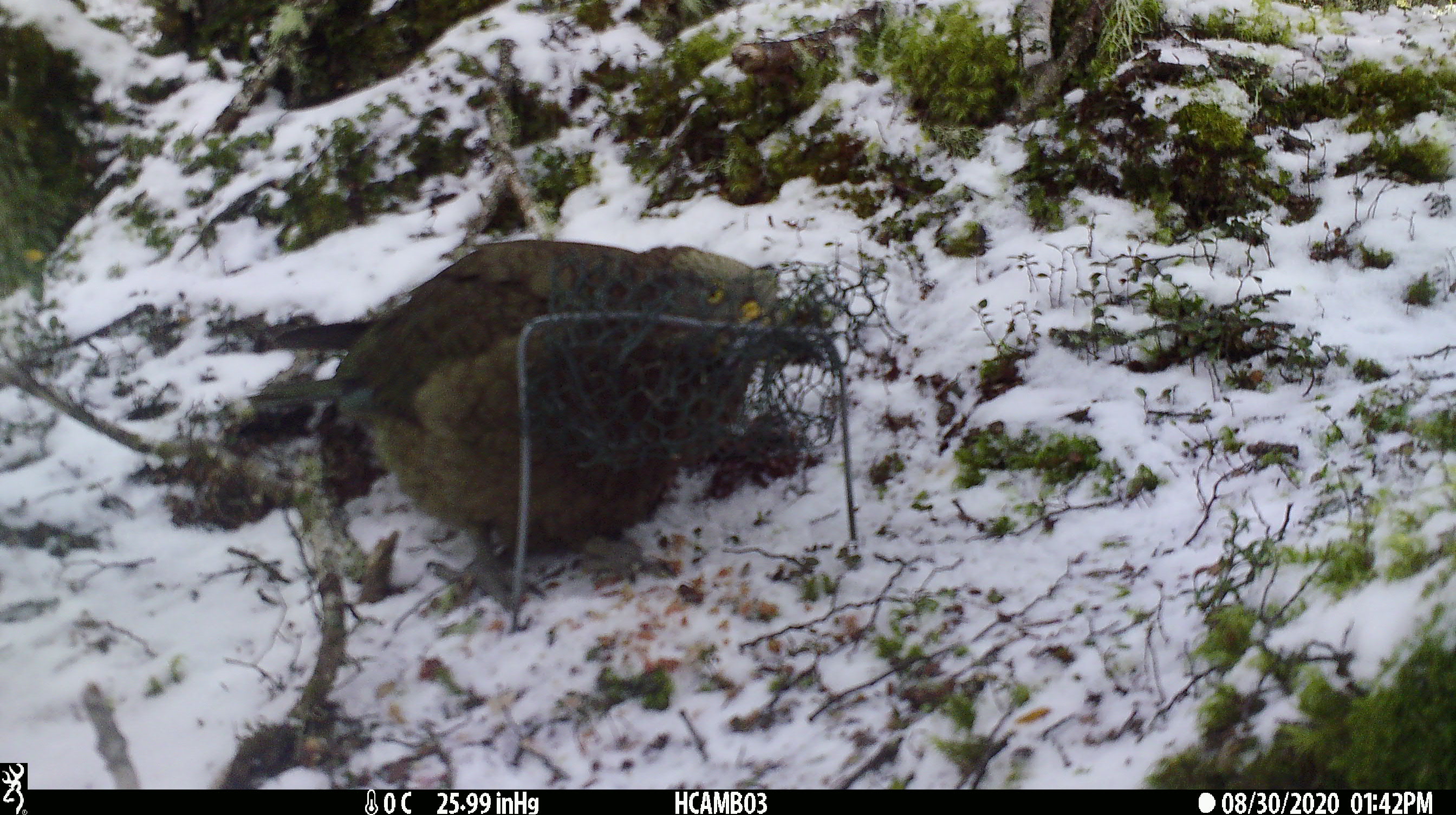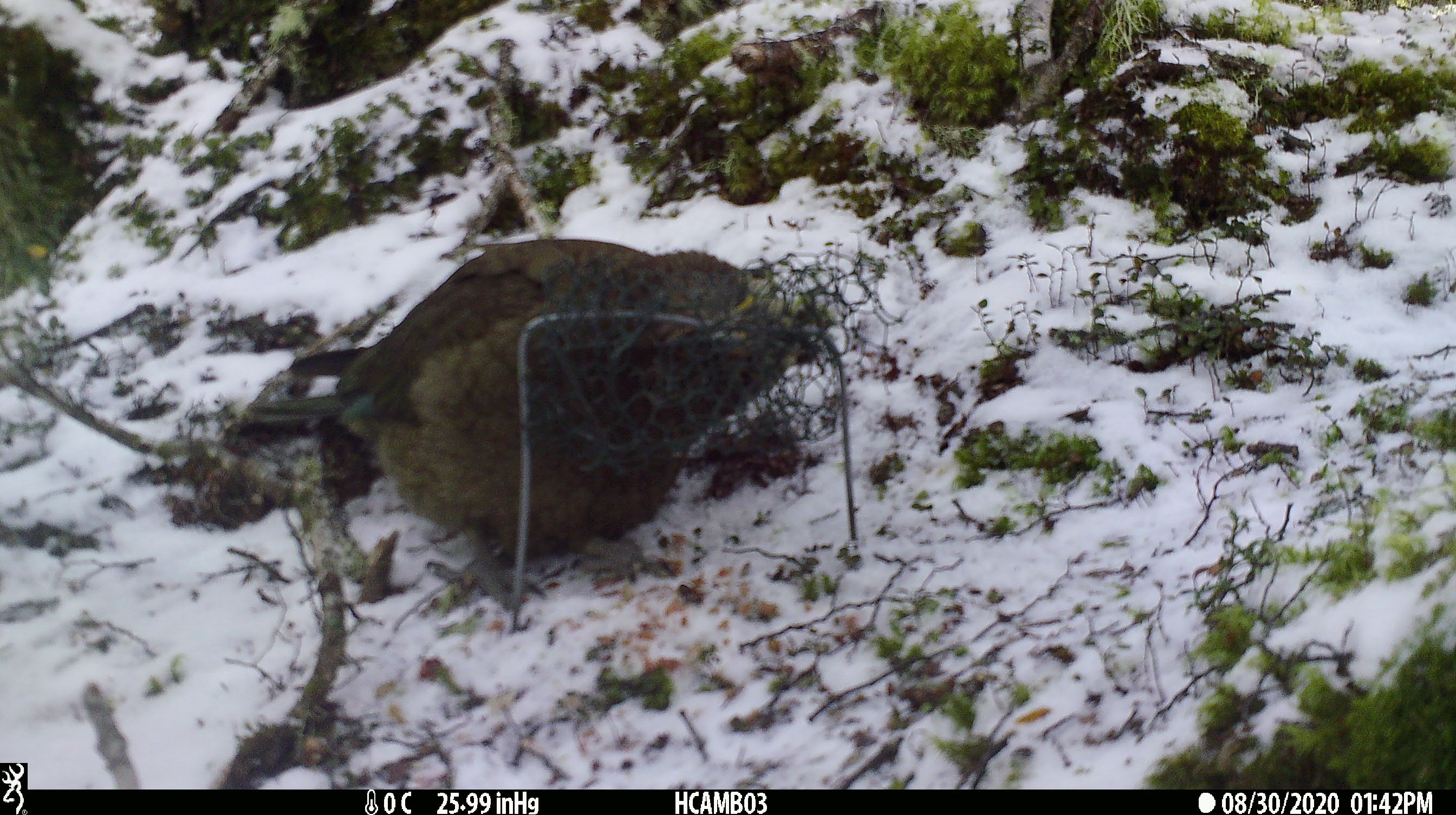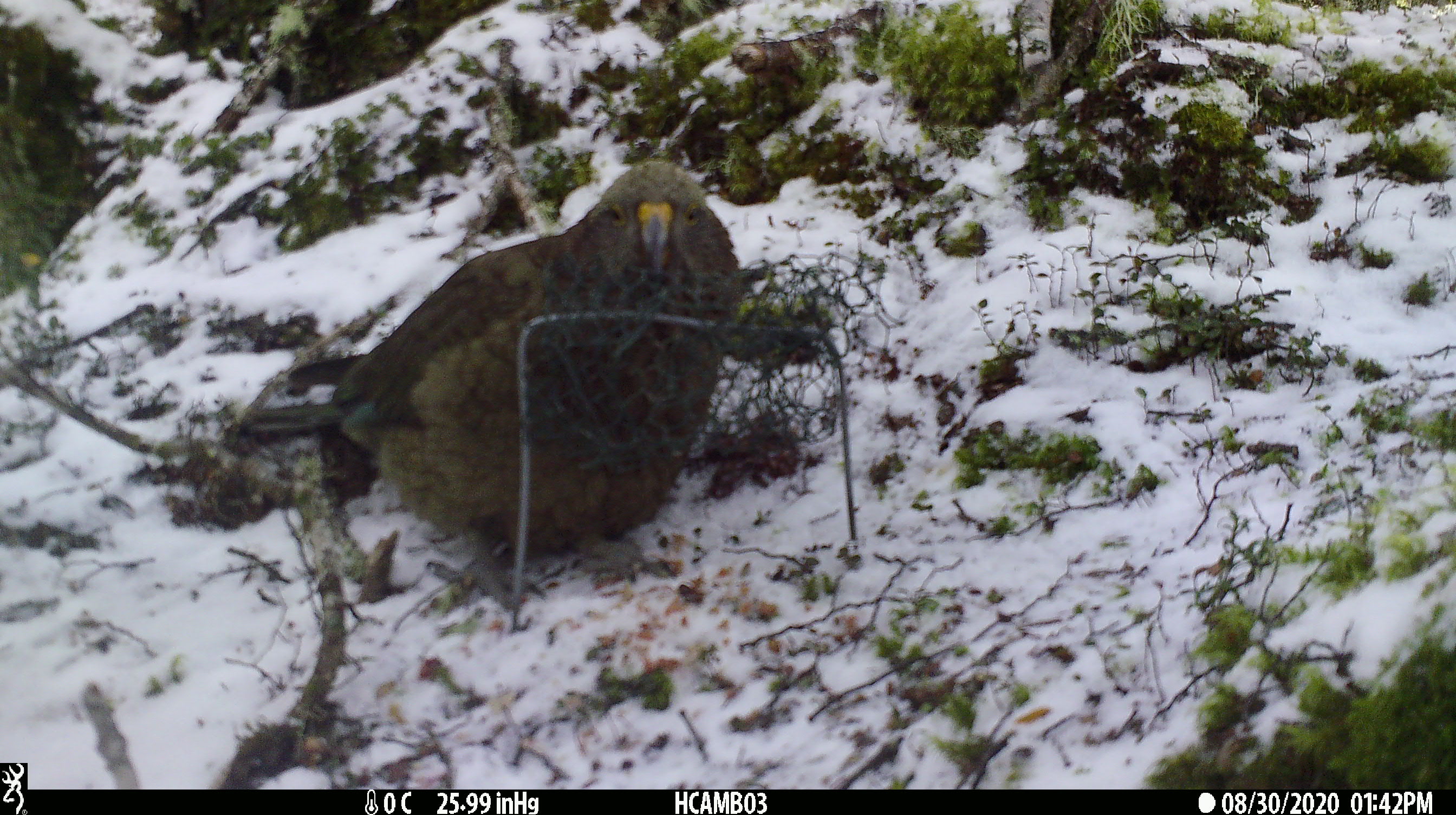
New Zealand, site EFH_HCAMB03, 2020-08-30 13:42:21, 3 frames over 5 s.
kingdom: Animalia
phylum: Chordata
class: Aves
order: Psittaciformes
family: Strigopidae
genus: Nestor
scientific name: Nestor notabilis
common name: kea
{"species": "kea (Nestor notabilis)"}